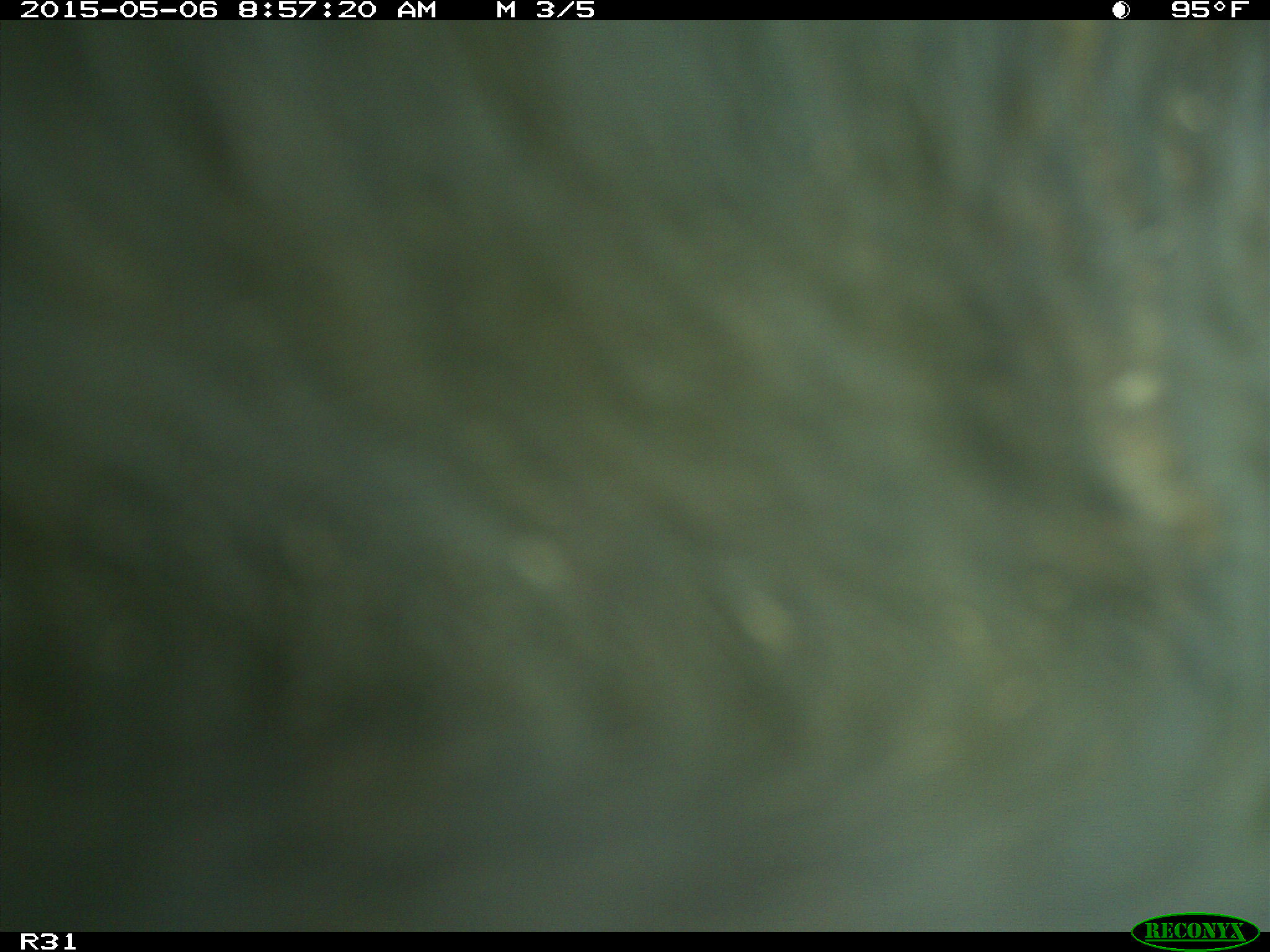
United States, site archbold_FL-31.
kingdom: Animalia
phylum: Chordata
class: Mammalia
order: Artiodactyla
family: Bovidae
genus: Bos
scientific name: Bos taurus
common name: domestic cow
Bos taurus (domestic cow).